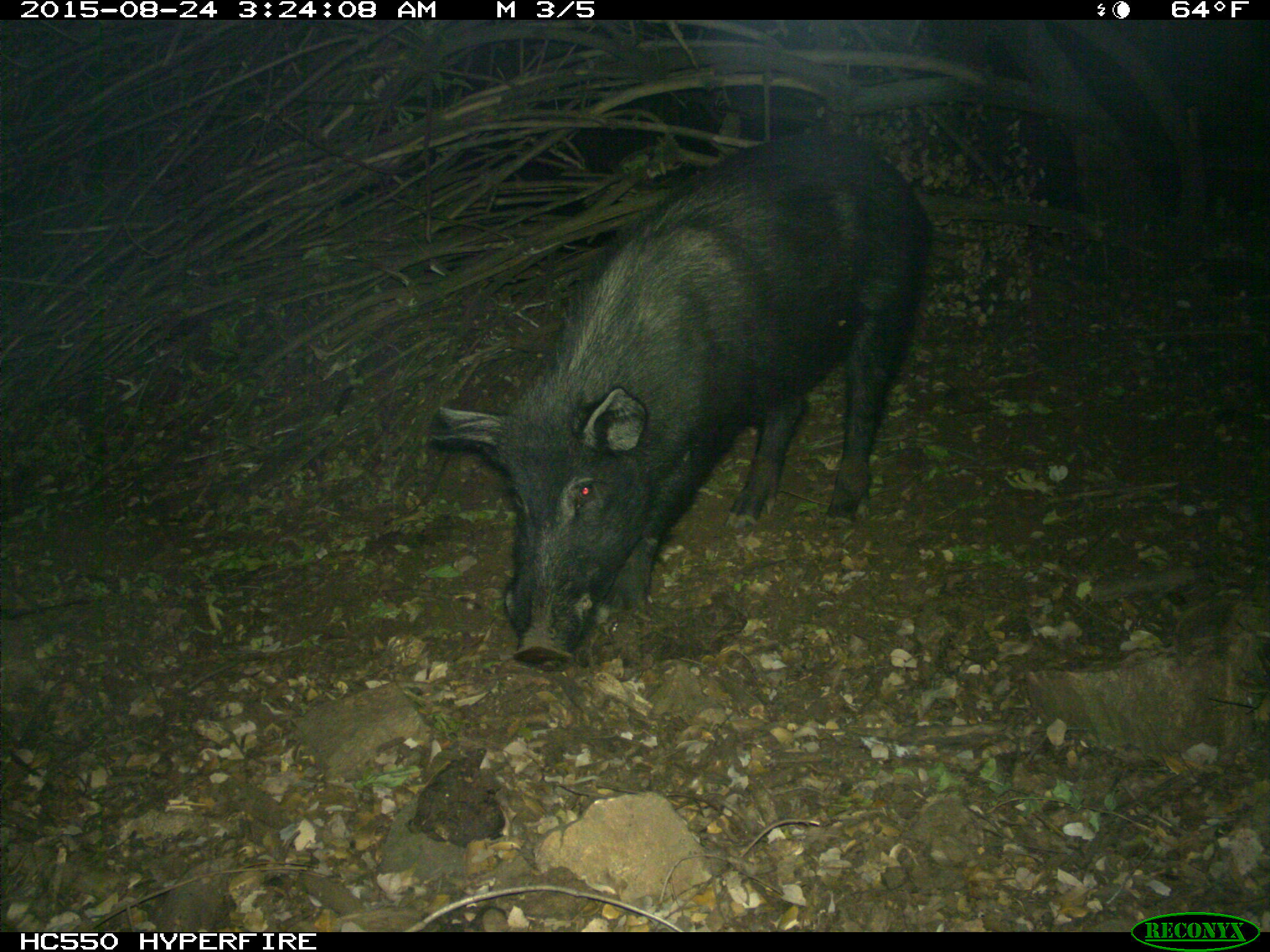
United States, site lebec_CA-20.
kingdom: Animalia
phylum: Chordata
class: Mammalia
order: Artiodactyla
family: Suidae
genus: Sus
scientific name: Sus scrofa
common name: wild boar